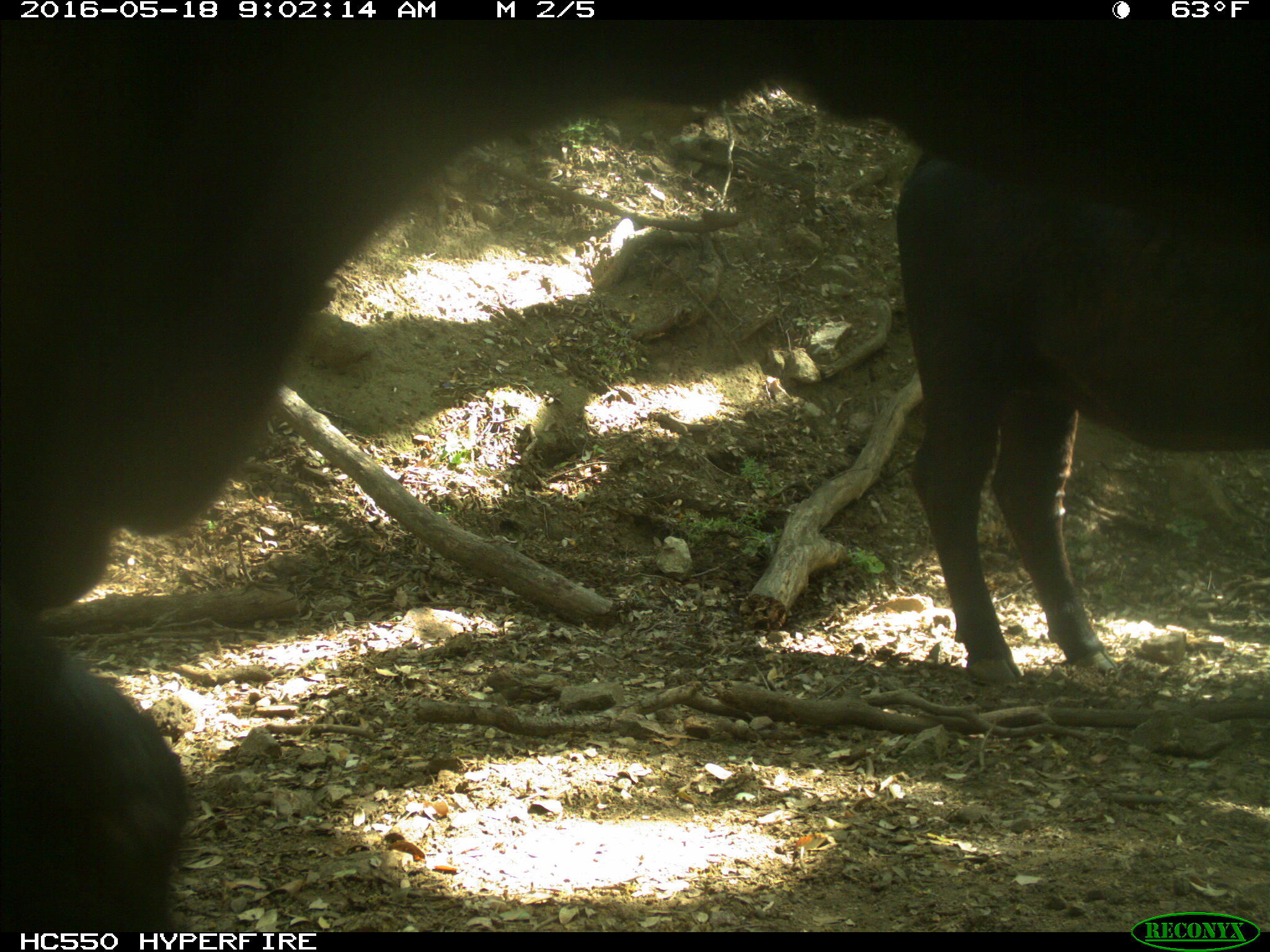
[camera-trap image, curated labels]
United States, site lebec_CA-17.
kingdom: Animalia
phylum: Chordata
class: Mammalia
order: Artiodactyla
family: Bovidae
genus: Bos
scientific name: Bos taurus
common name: domestic cow